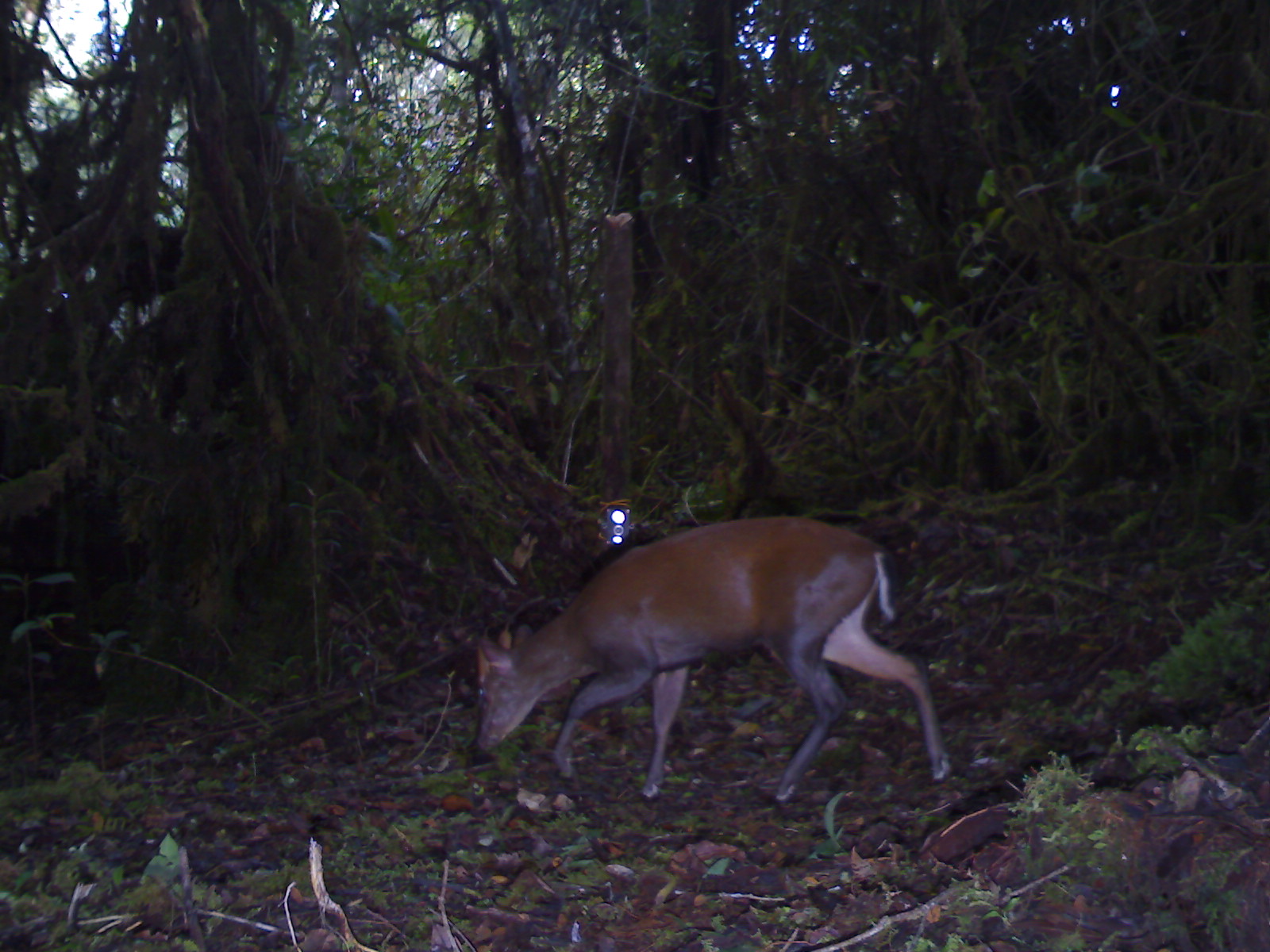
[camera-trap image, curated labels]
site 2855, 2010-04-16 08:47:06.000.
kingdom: Animalia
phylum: Chordata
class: Mammalia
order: Artiodactyla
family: Cervidae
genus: Muntiacus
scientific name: Muntiacus muntjak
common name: southern red muntjac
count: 1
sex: male